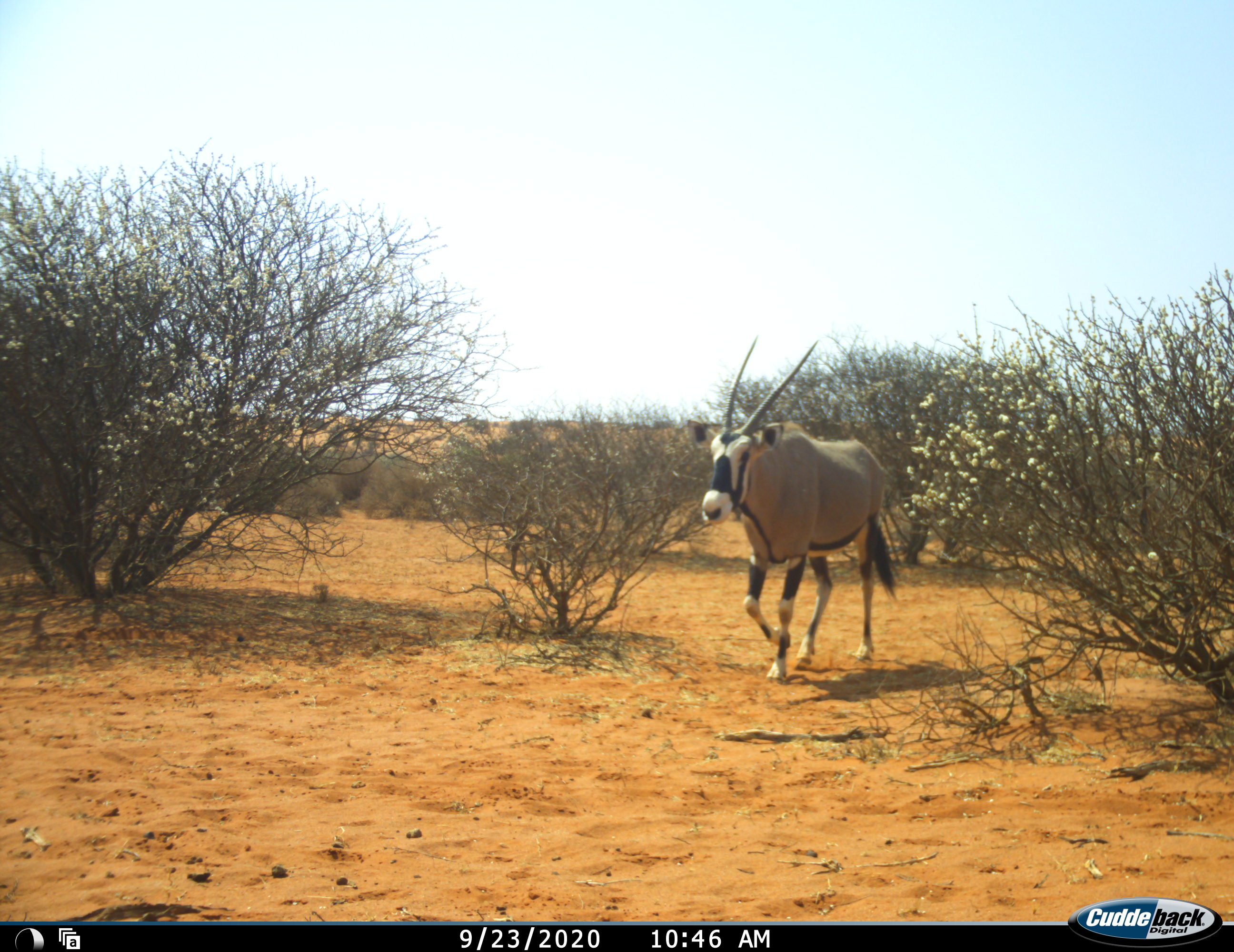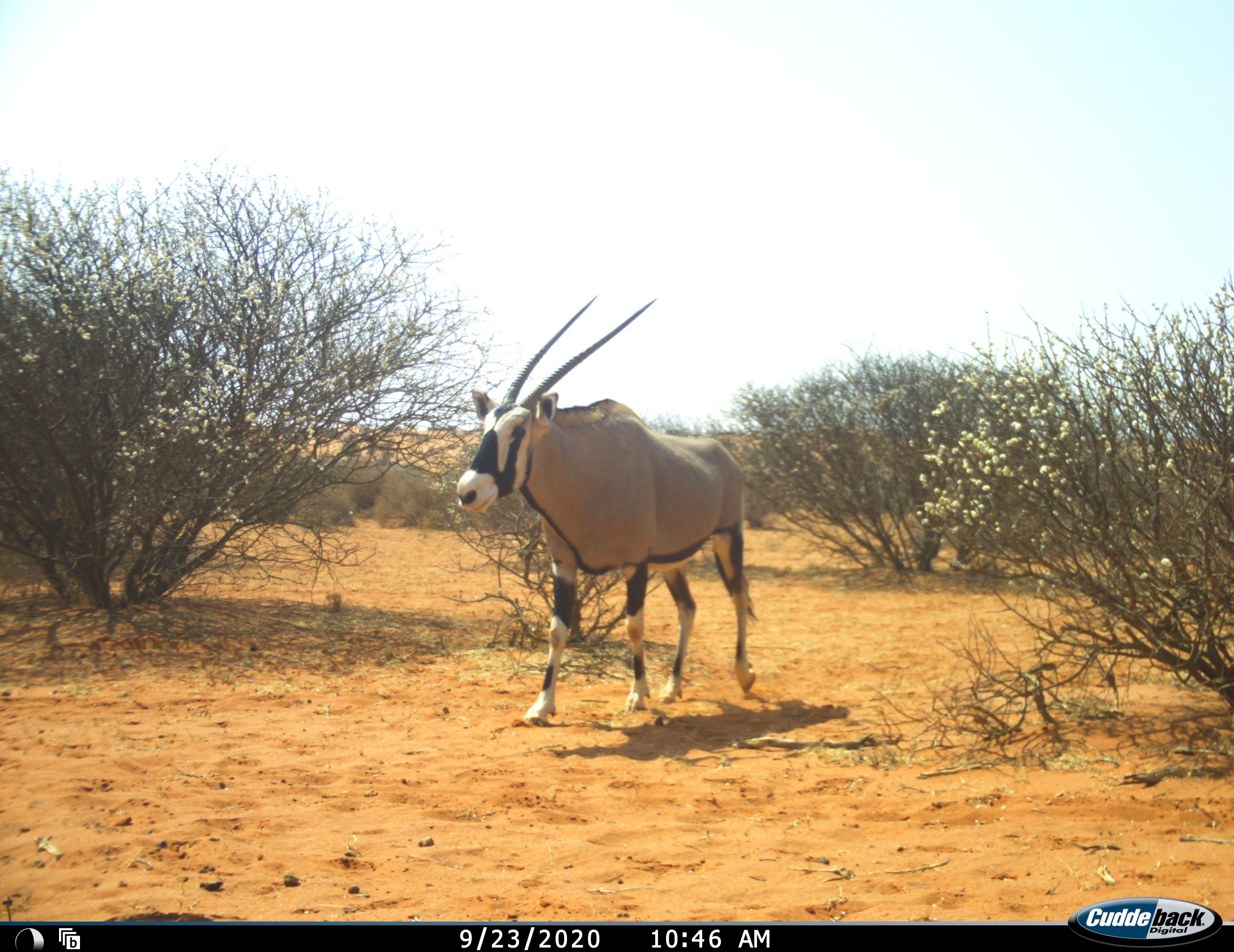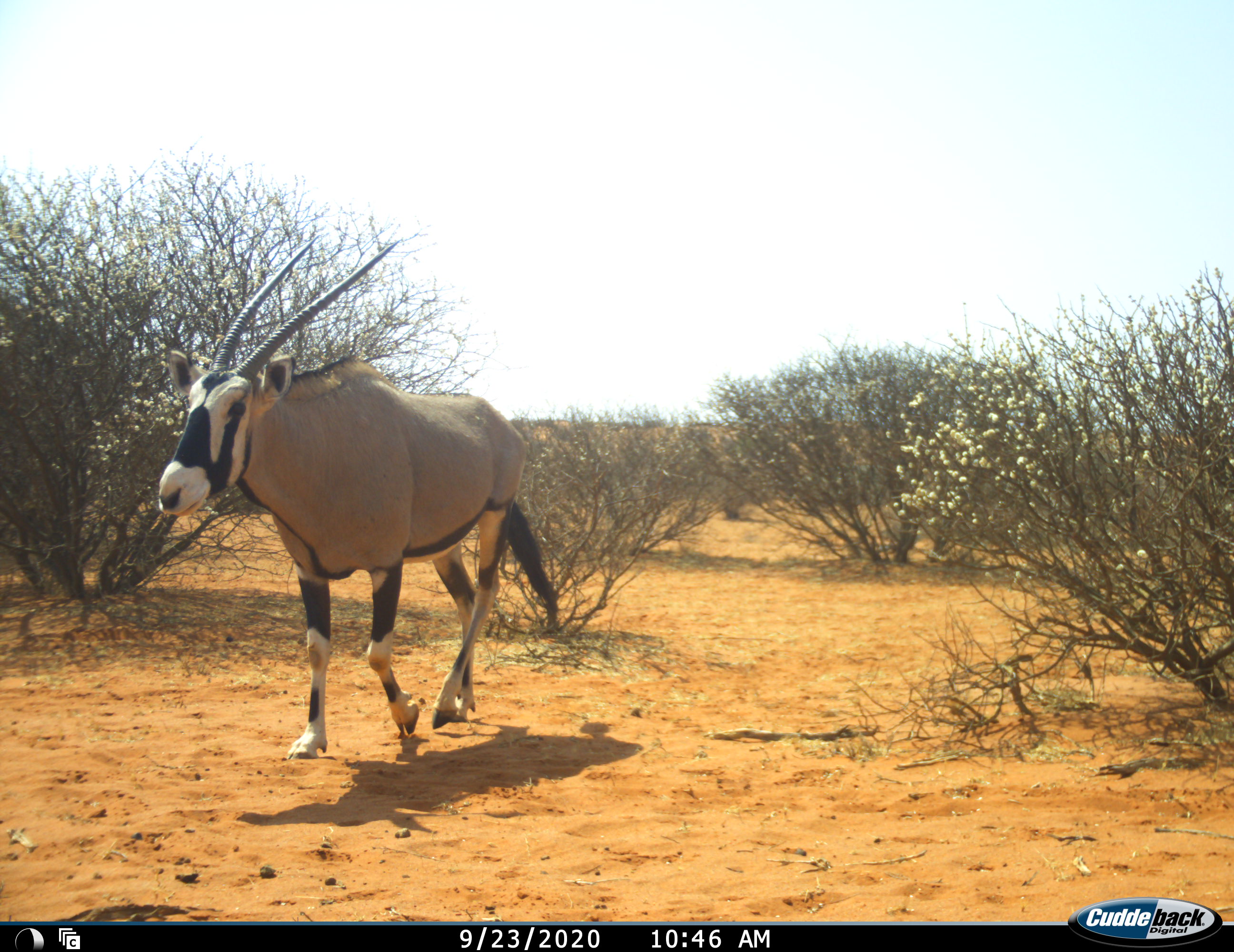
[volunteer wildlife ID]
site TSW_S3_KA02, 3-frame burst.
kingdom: Animalia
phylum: Chordata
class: Mammalia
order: Artiodactyla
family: Bovidae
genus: Oryx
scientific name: Oryx gazella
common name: gemsbok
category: oryx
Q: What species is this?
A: Oryx (gemsbok) (Oryx gazella).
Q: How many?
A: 1.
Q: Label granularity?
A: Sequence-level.